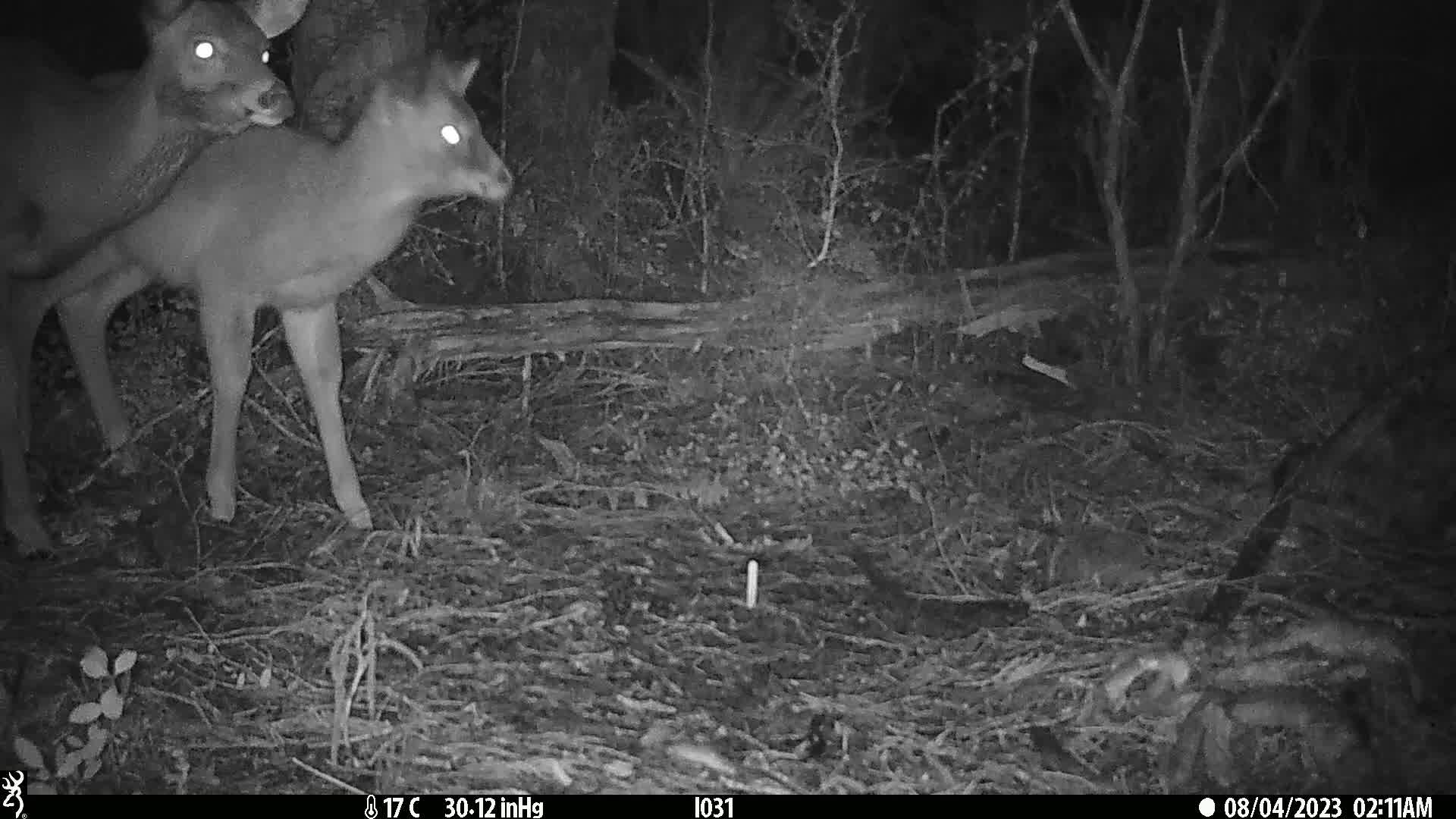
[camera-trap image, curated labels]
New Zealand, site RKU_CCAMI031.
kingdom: Animalia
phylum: Chordata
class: Mammalia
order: Artiodactyla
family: Cervidae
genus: Odocoileus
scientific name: Odocoileus virginianus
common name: white-tailed deer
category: white tailed deer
White tailed deer (white-tailed deer) (Odocoileus virginianus).